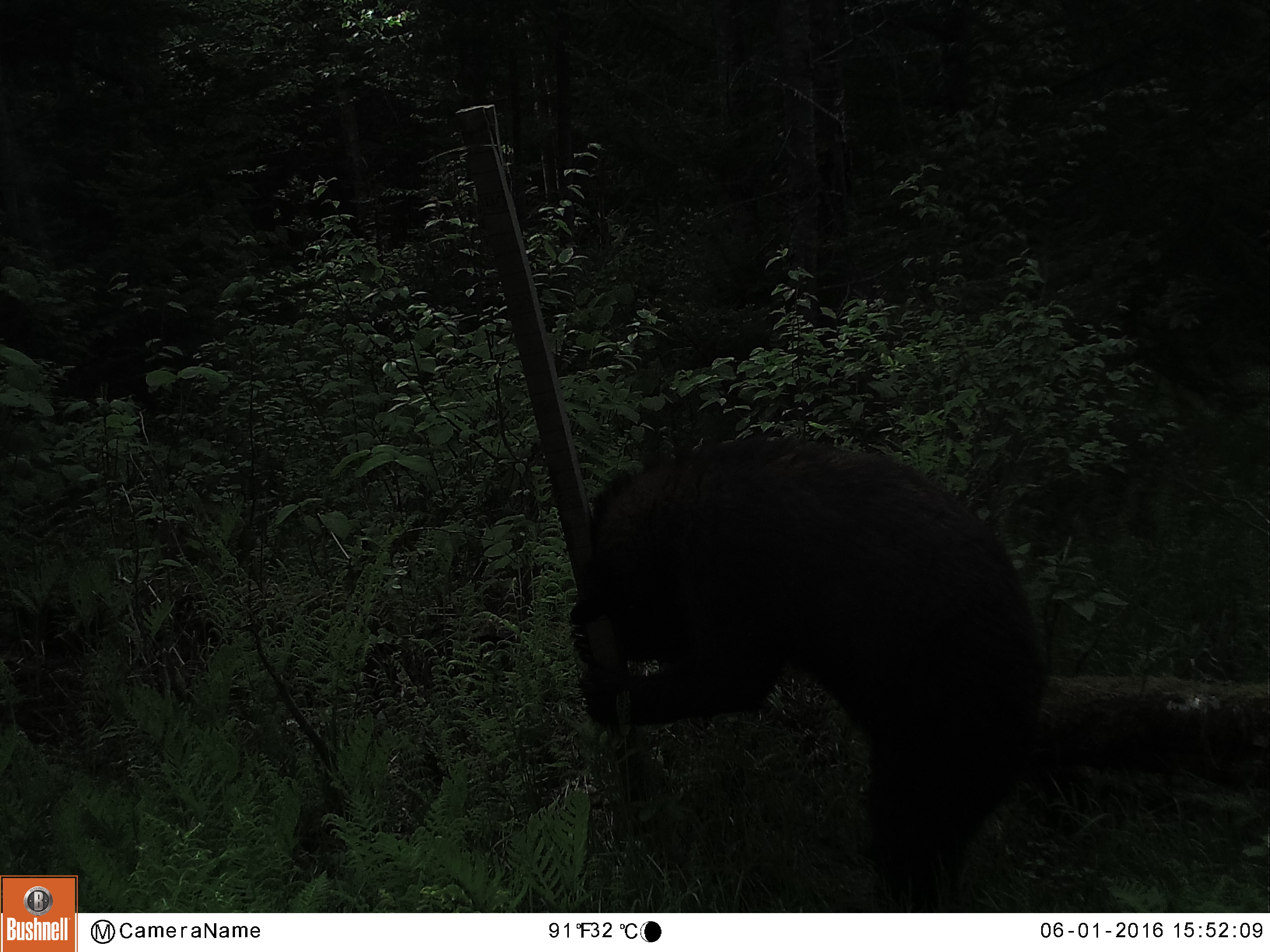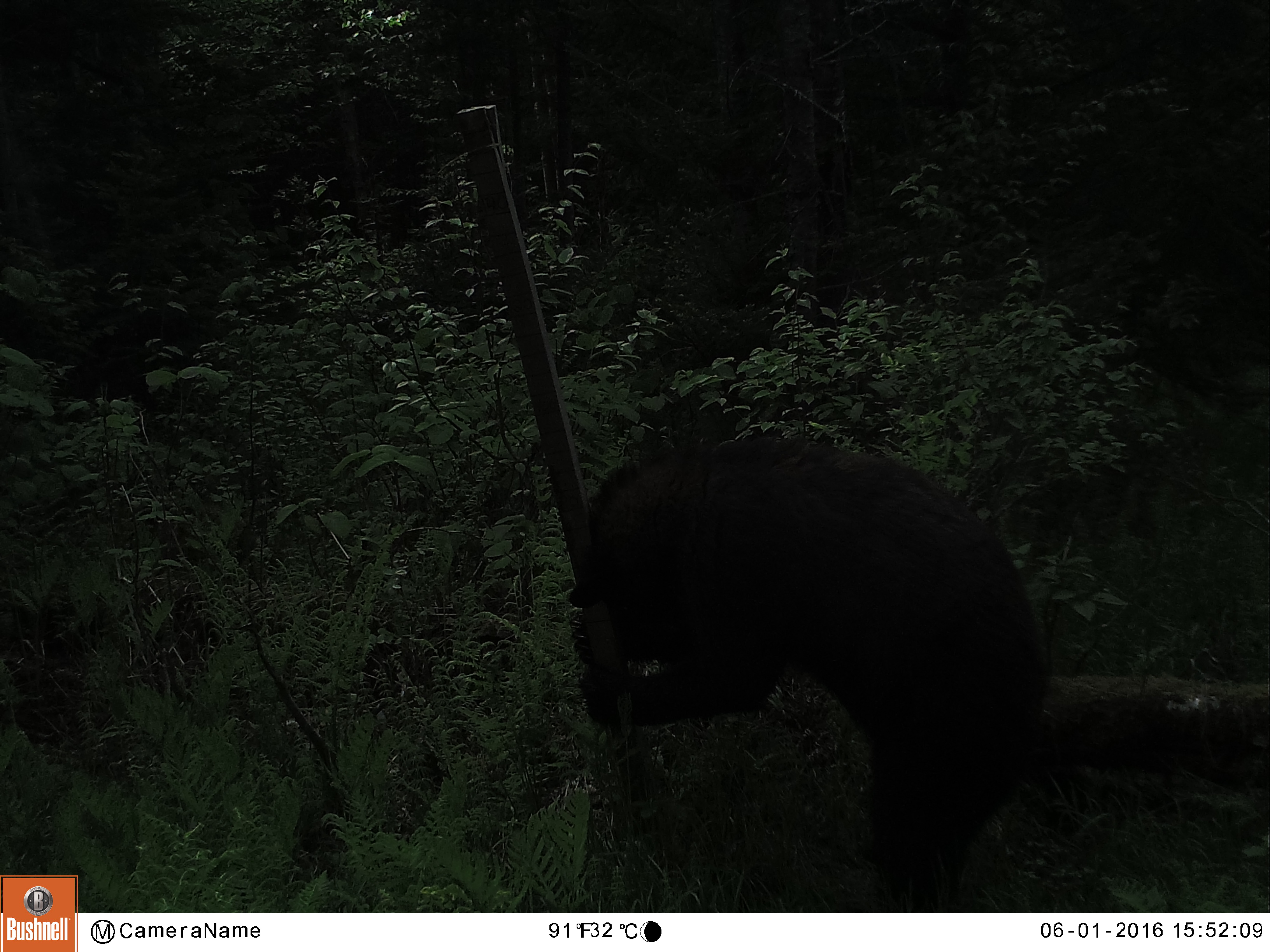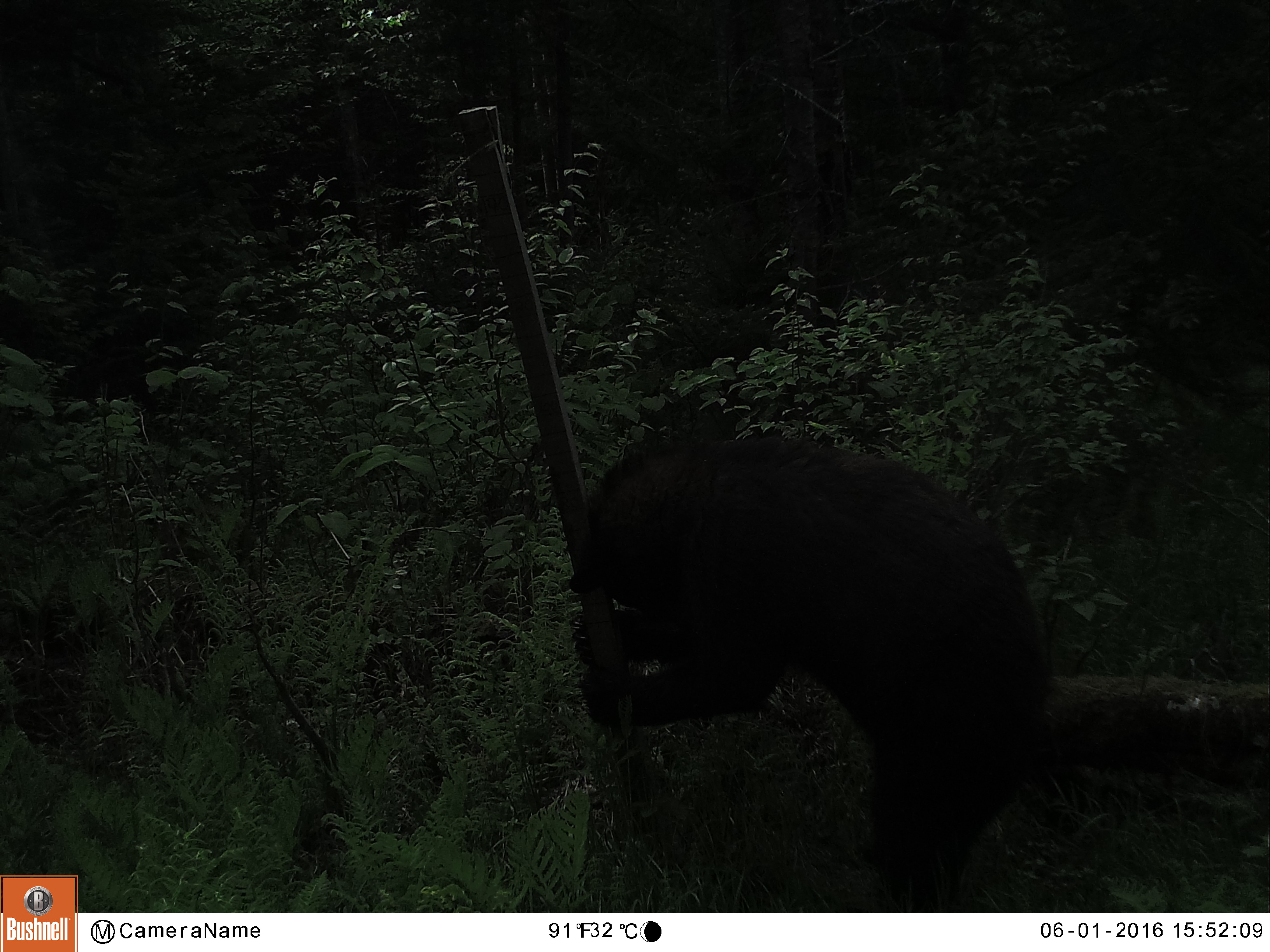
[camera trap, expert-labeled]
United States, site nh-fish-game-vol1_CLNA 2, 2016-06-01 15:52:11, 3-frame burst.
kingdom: Animalia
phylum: Chordata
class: Mammalia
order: Carnivora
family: Ursidae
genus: Ursus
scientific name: Ursus americanus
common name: black bear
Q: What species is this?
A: Black bear (Ursus americanus).